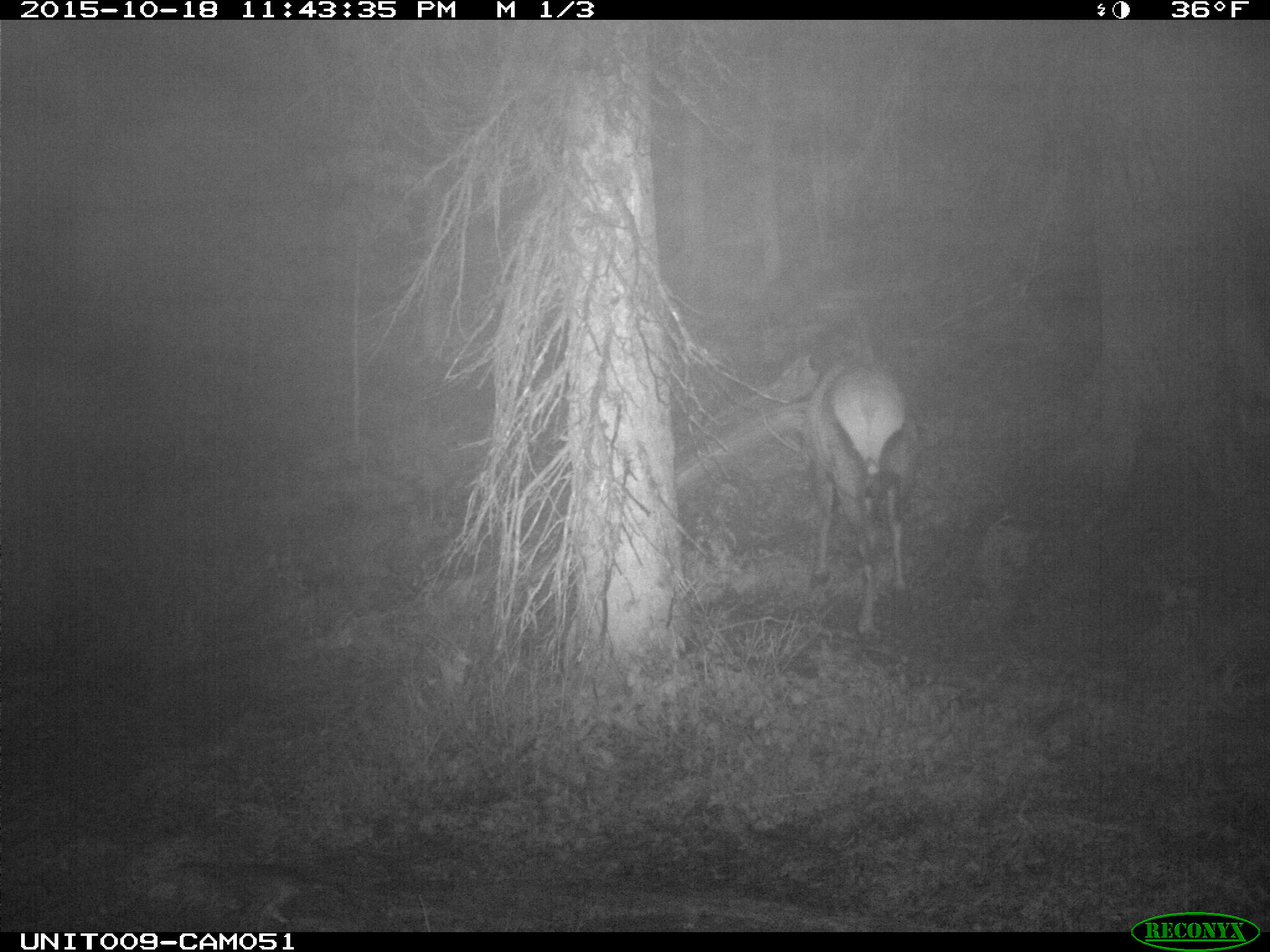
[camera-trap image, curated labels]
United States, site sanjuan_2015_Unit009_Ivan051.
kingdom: Animalia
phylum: Chordata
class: Mammalia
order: Artiodactyla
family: Cervidae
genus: Cervus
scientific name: Cervus elaphus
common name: red deer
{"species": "Cervus elaphus (red deer)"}